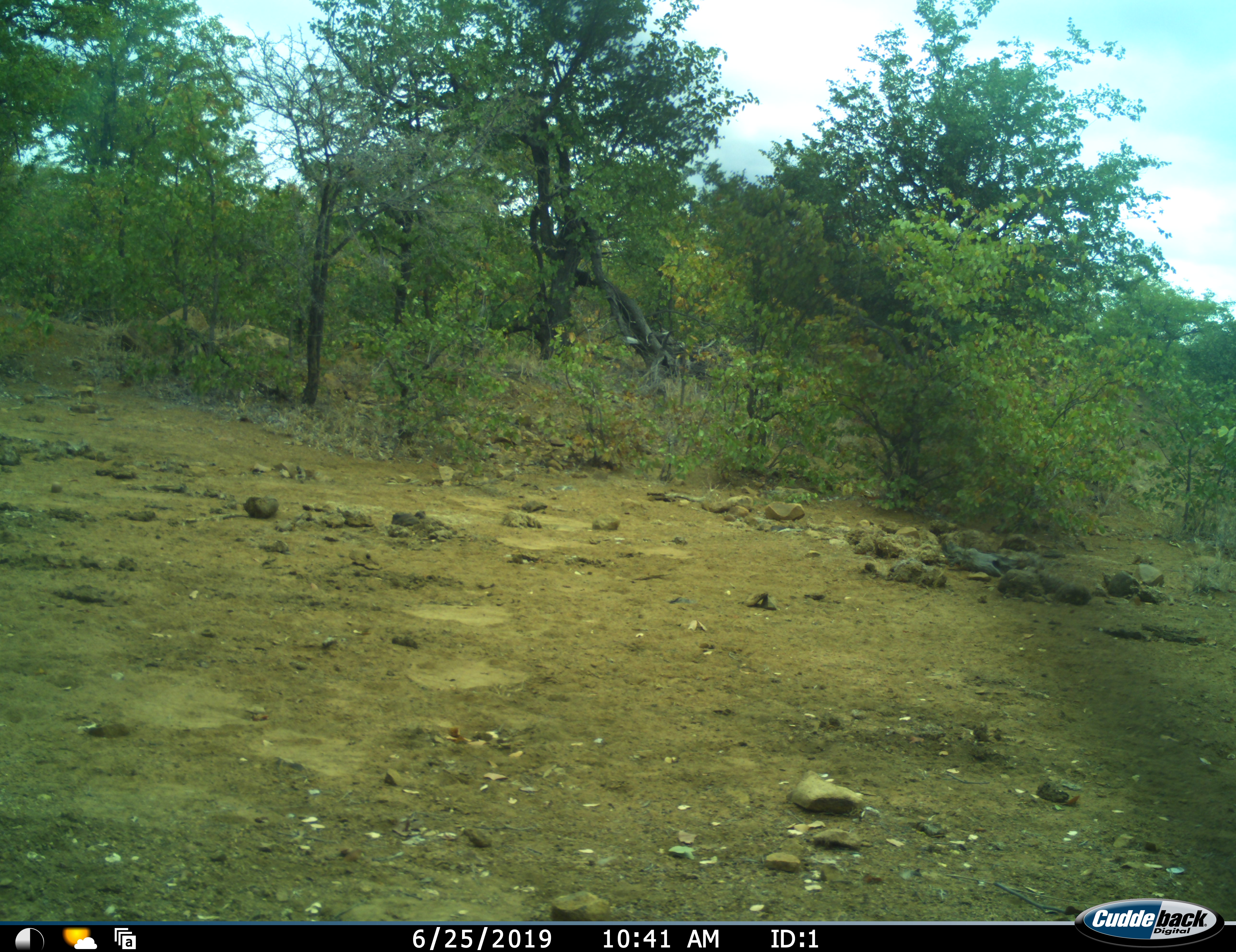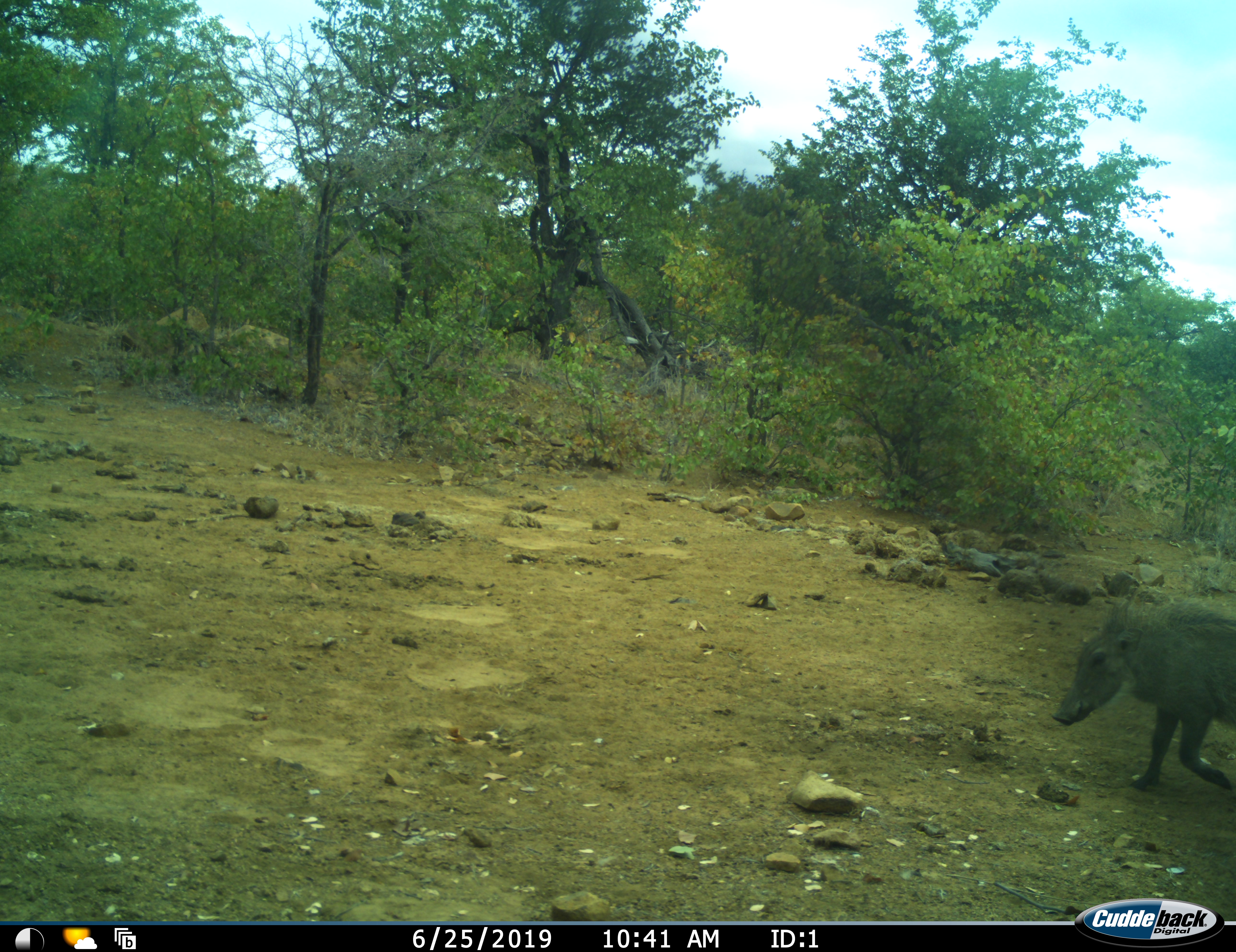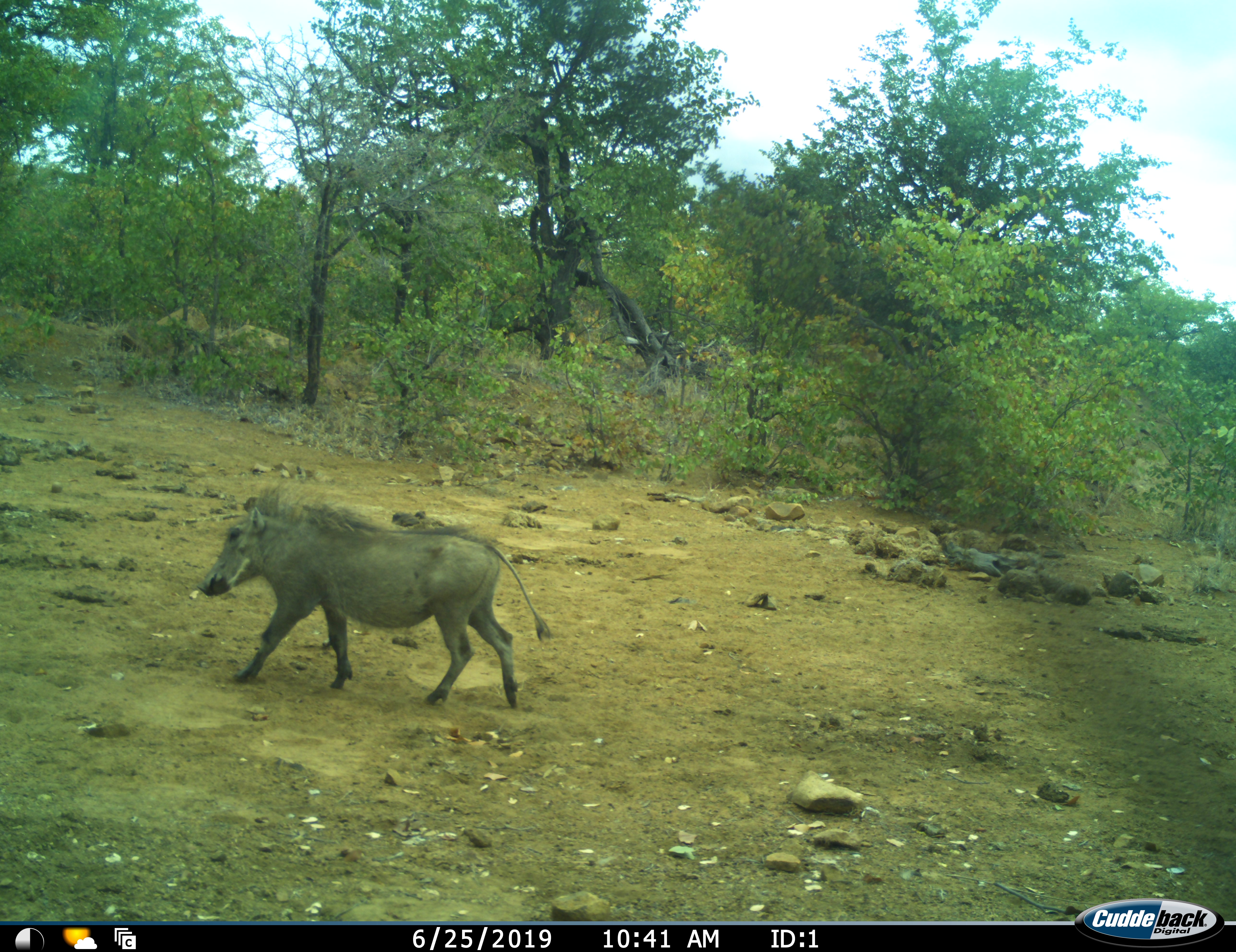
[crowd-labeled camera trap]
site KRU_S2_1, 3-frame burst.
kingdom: Animalia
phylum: Chordata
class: Mammalia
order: Artiodactyla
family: Suidae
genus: Phacochoerus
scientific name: Phacochoerus africanus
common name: warthog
Warthog (Phacochoerus africanus), count 1. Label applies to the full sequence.